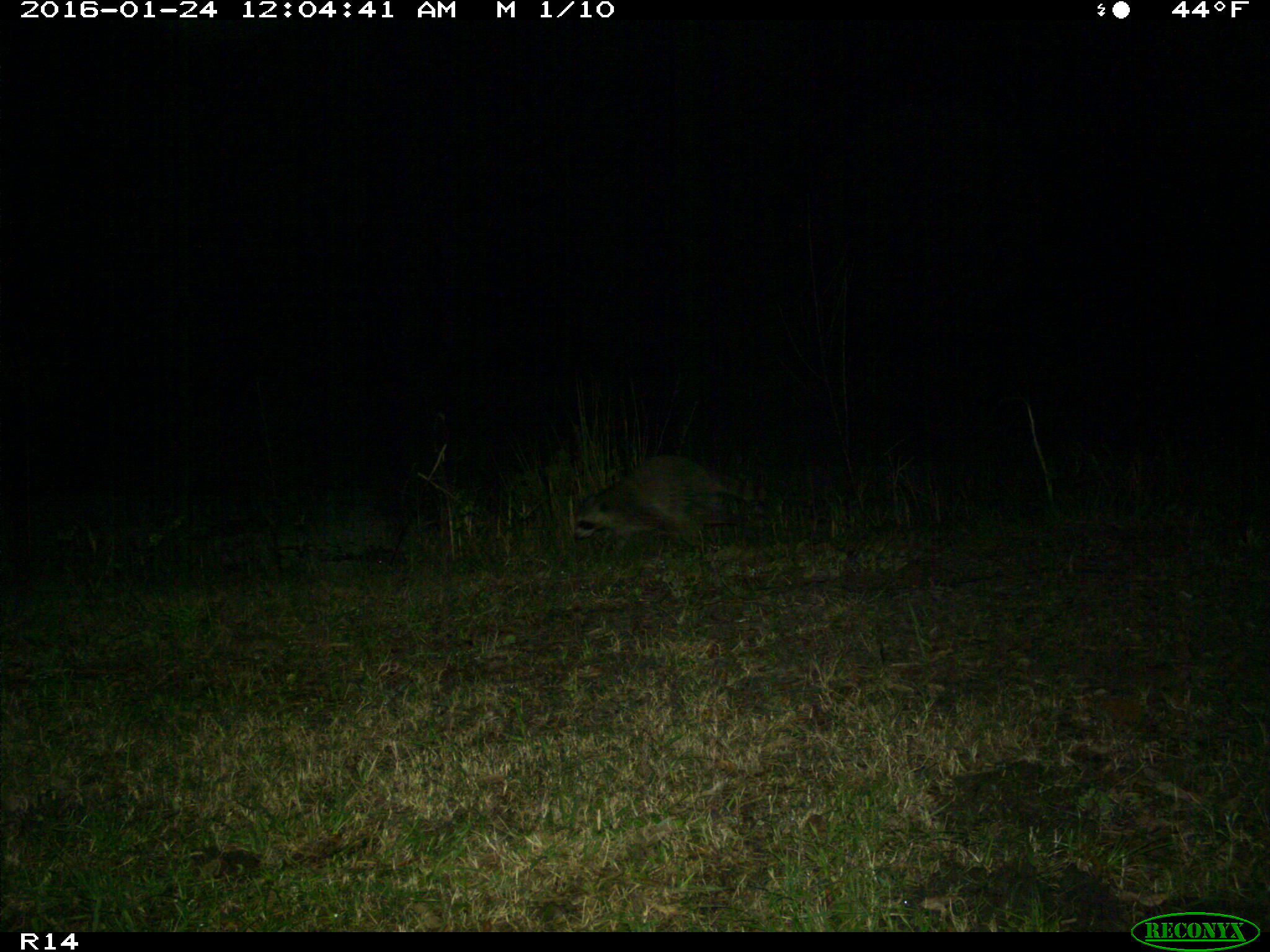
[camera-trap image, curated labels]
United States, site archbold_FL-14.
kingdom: Animalia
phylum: Chordata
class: Mammalia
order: Carnivora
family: Procyonidae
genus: Procyon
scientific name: Procyon lotor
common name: common raccoon